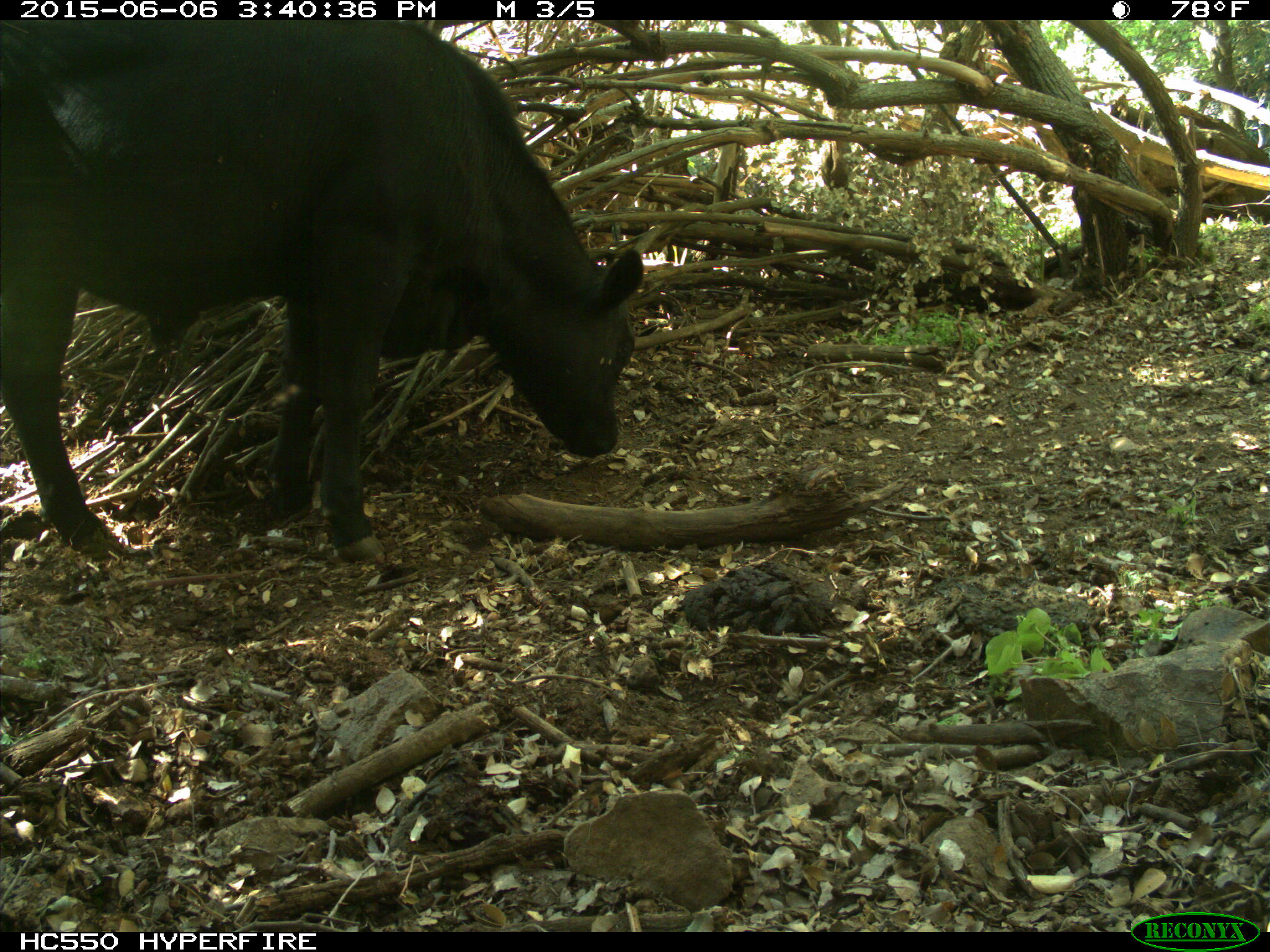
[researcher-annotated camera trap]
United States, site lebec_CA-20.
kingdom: Animalia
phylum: Chordata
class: Mammalia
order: Artiodactyla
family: Bovidae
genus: Bos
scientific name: Bos taurus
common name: domestic cow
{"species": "Bos taurus (domestic cow)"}